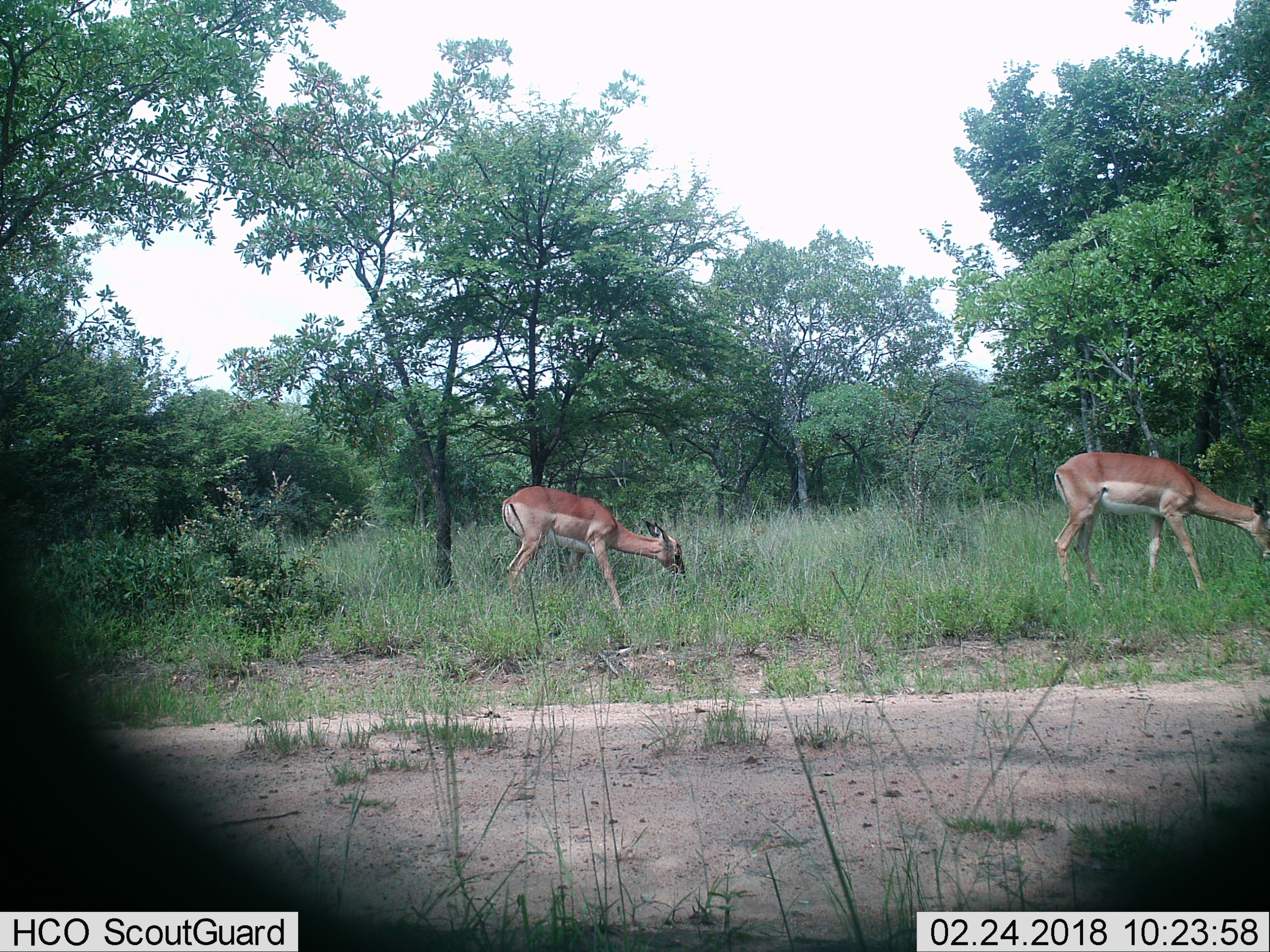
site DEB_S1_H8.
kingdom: Animalia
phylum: Chordata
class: Mammalia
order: Artiodactyla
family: Bovidae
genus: Aepyceros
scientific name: Aepyceros melampus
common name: impala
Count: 2.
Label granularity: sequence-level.